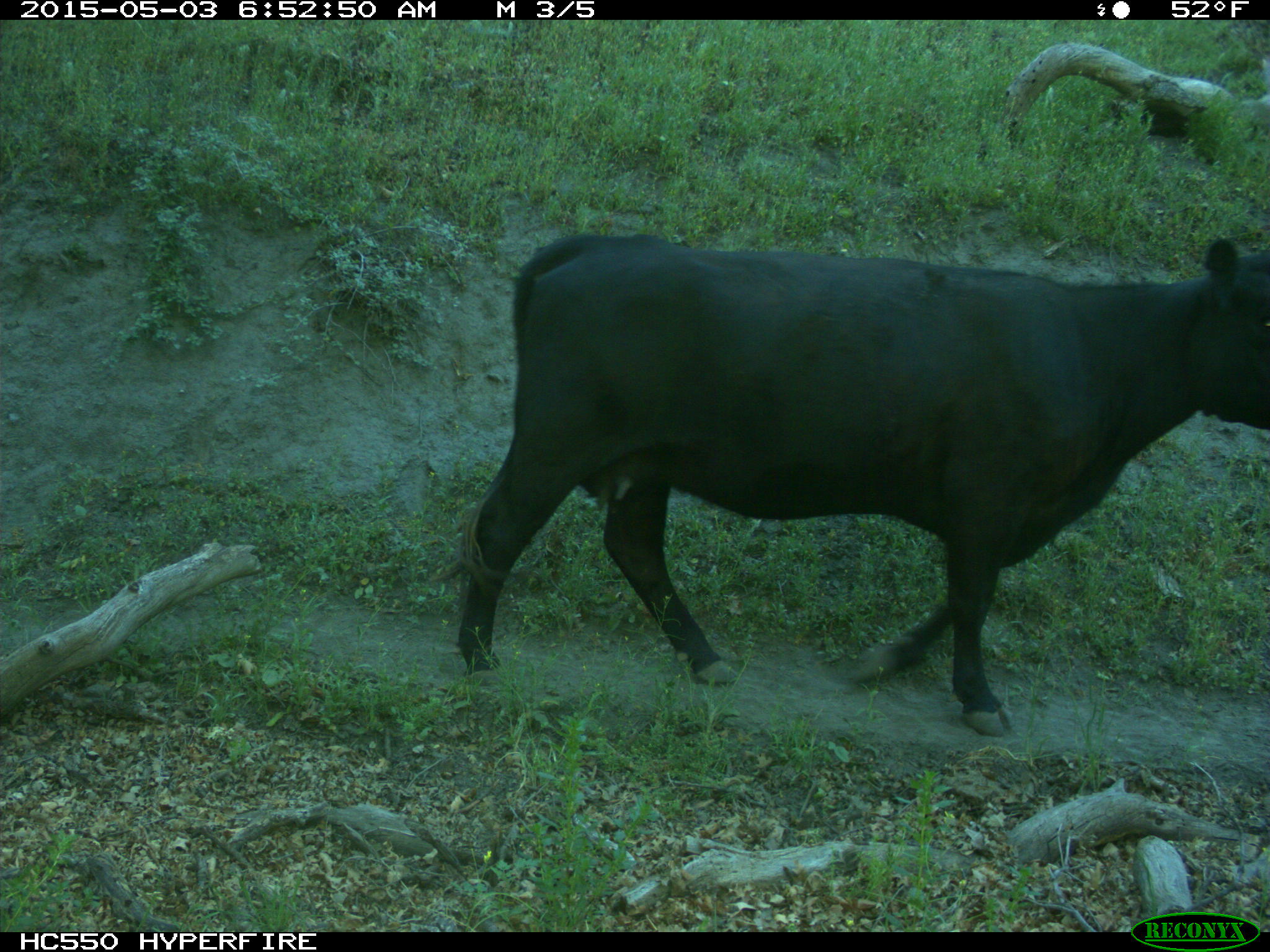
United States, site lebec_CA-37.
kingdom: Animalia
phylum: Chordata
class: Mammalia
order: Artiodactyla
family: Bovidae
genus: Bos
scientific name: Bos taurus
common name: domestic cow